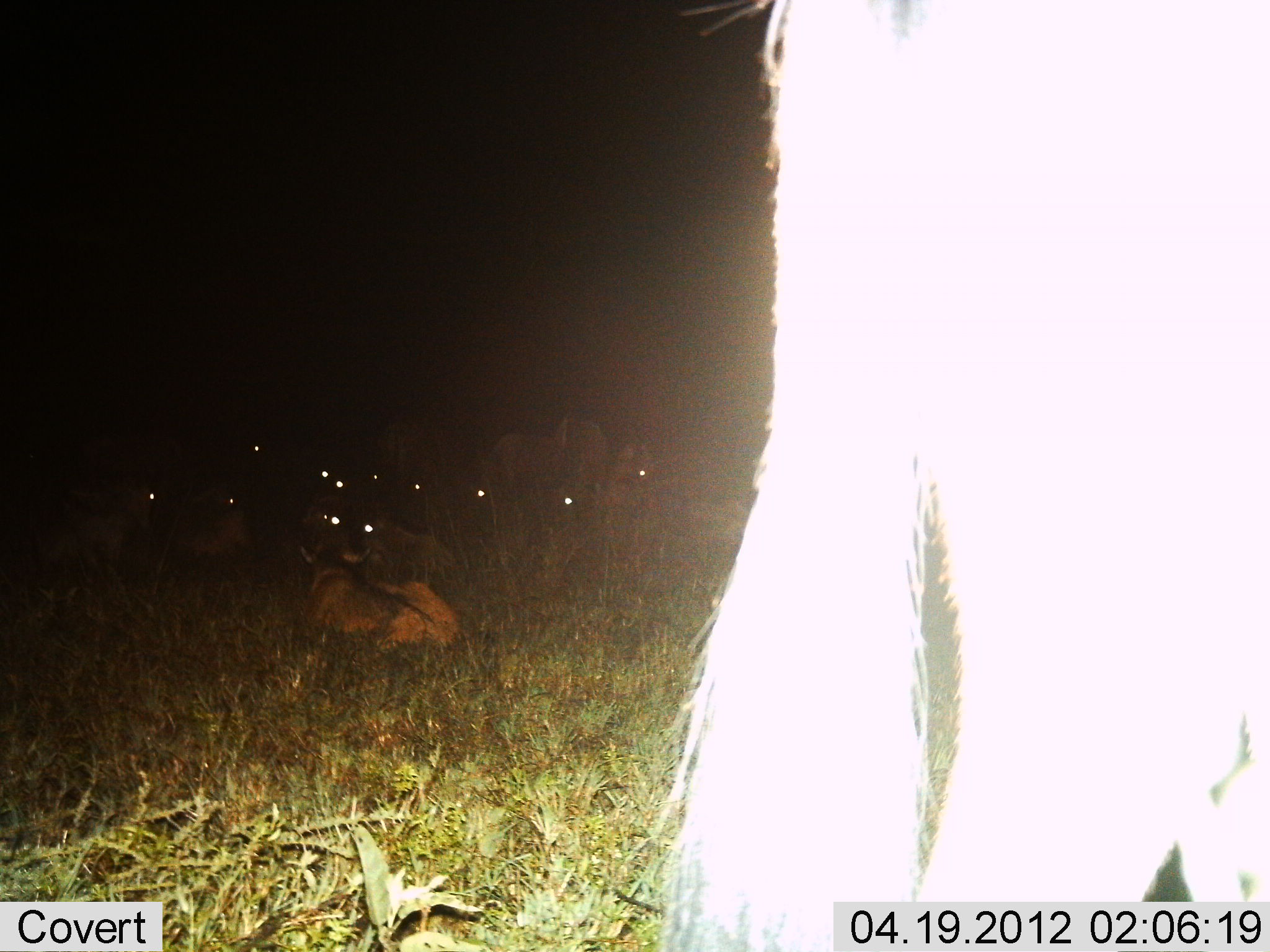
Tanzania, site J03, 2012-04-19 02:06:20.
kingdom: Animalia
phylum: Chordata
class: Mammalia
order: Artiodactyla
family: Bovidae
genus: Connochaetes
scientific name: Connochaetes taurinus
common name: blue wildebeest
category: wildebeest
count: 11-50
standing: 77%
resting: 95%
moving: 0%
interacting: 5%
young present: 18%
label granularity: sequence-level